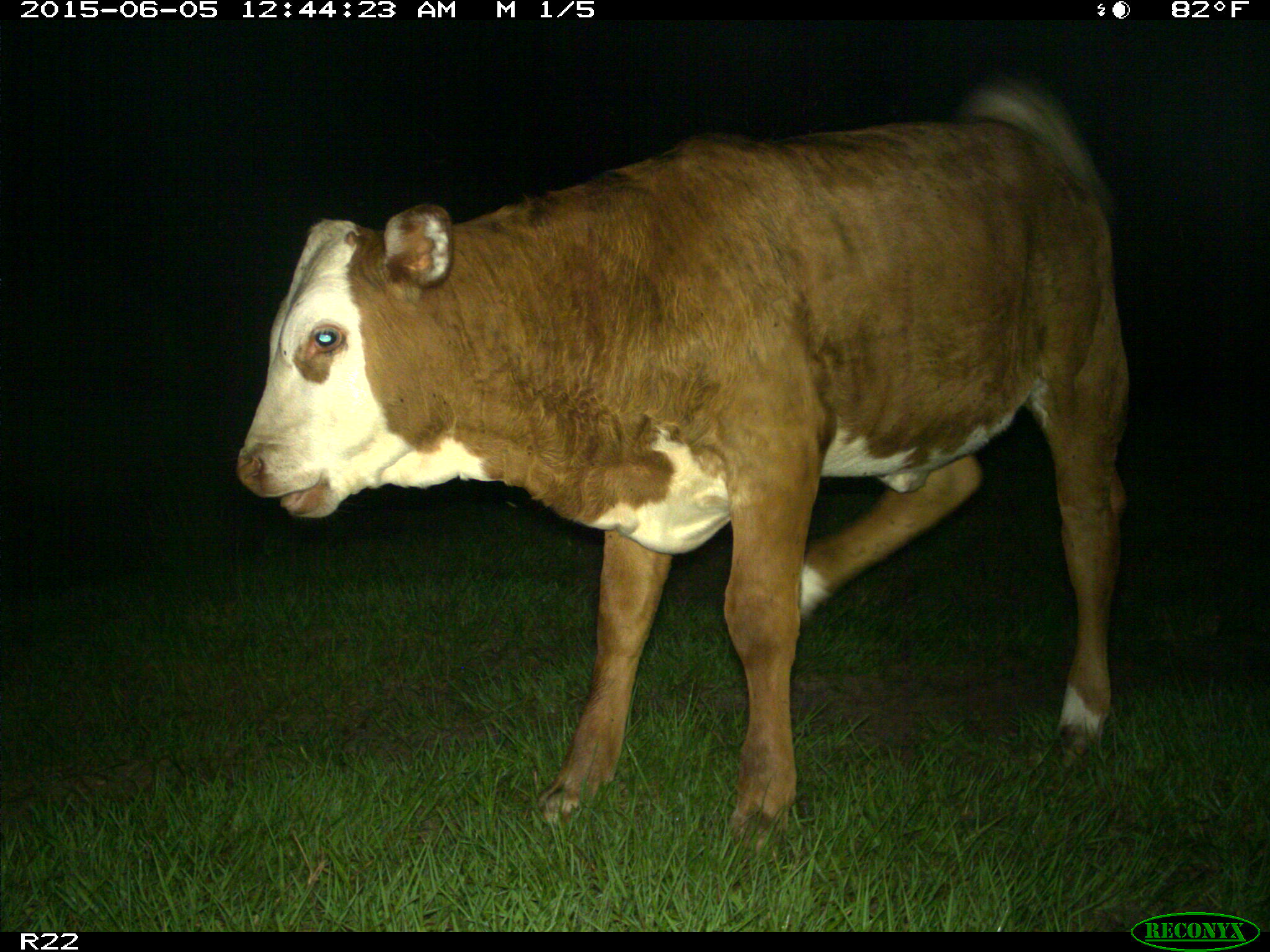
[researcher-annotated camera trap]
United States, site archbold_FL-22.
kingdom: Animalia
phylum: Chordata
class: Mammalia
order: Artiodactyla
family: Bovidae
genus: Bos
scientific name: Bos taurus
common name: domestic cow